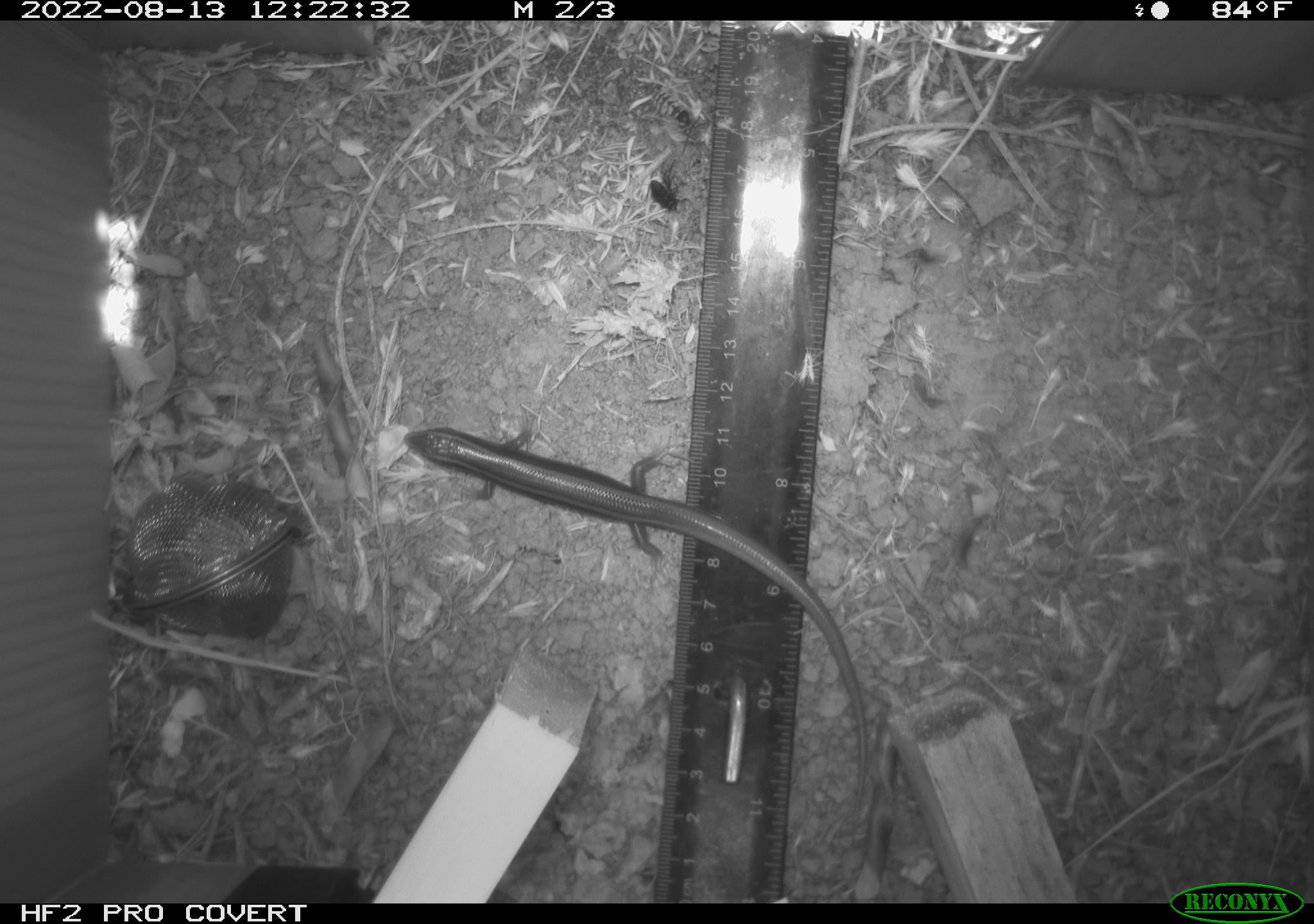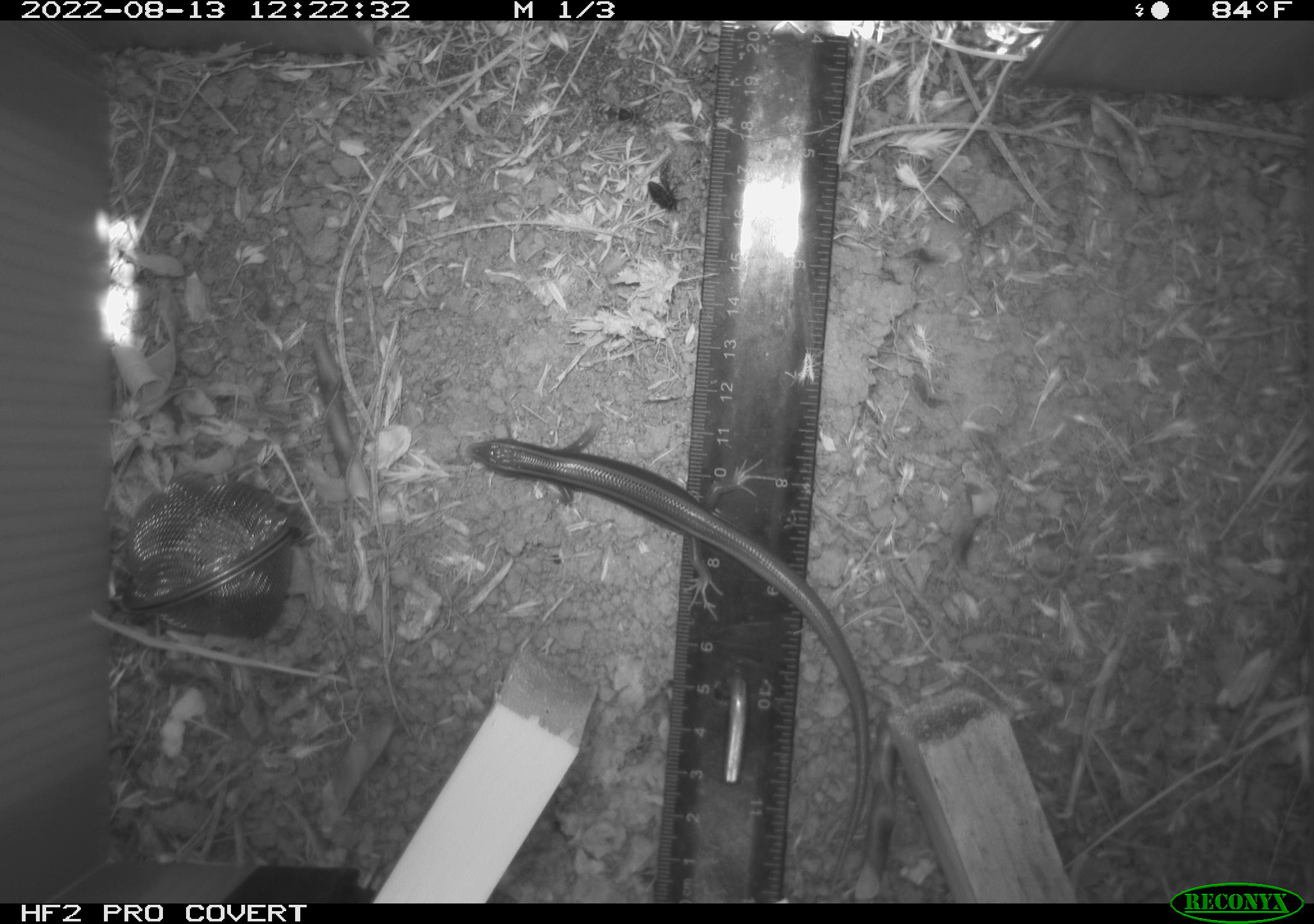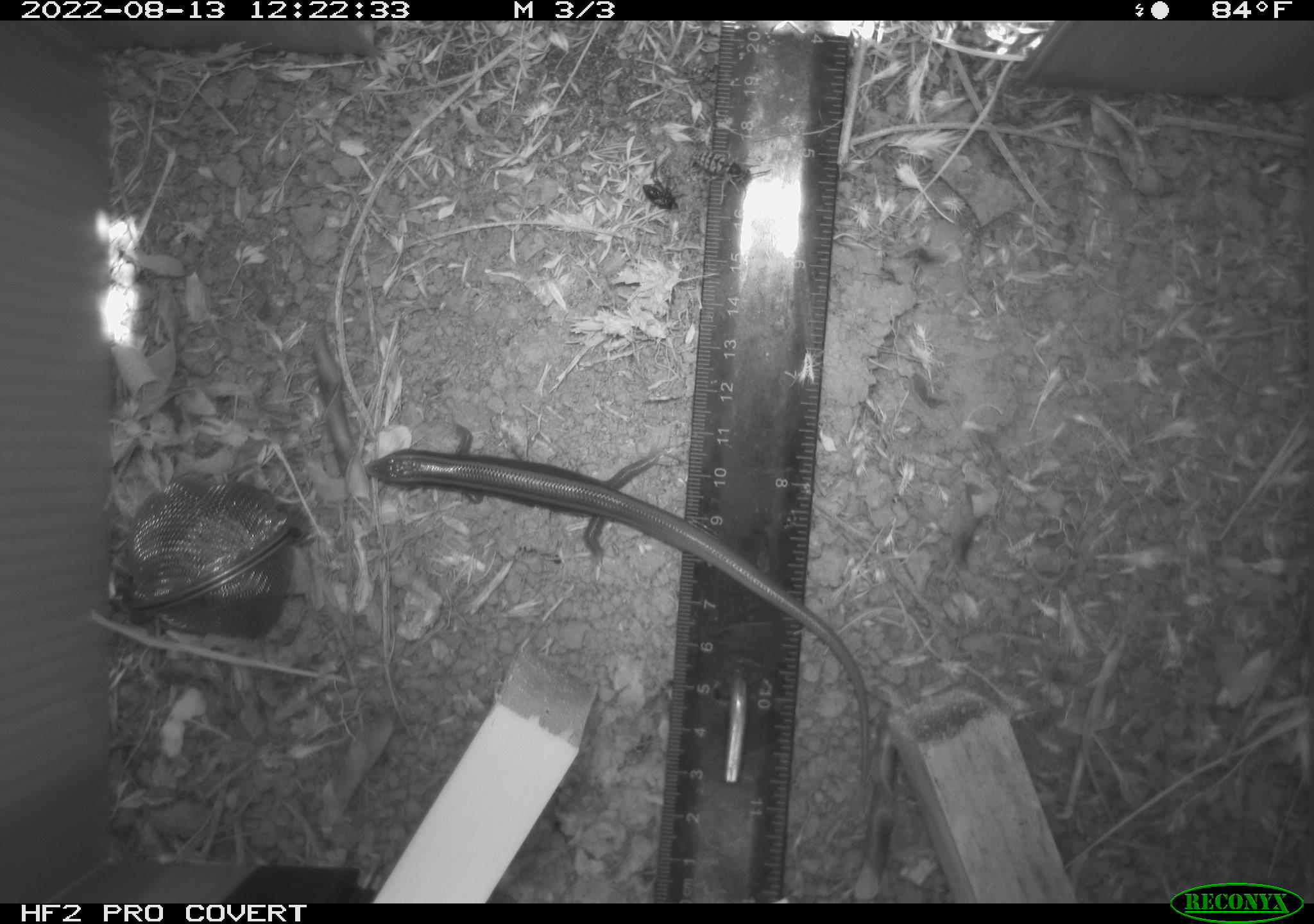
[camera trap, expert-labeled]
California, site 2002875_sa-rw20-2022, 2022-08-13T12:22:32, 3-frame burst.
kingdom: Animalia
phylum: Chordata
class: Reptilia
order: Squamata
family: Scincidae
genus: Plestiodon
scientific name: Plestiodon skiltonianus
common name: western skink